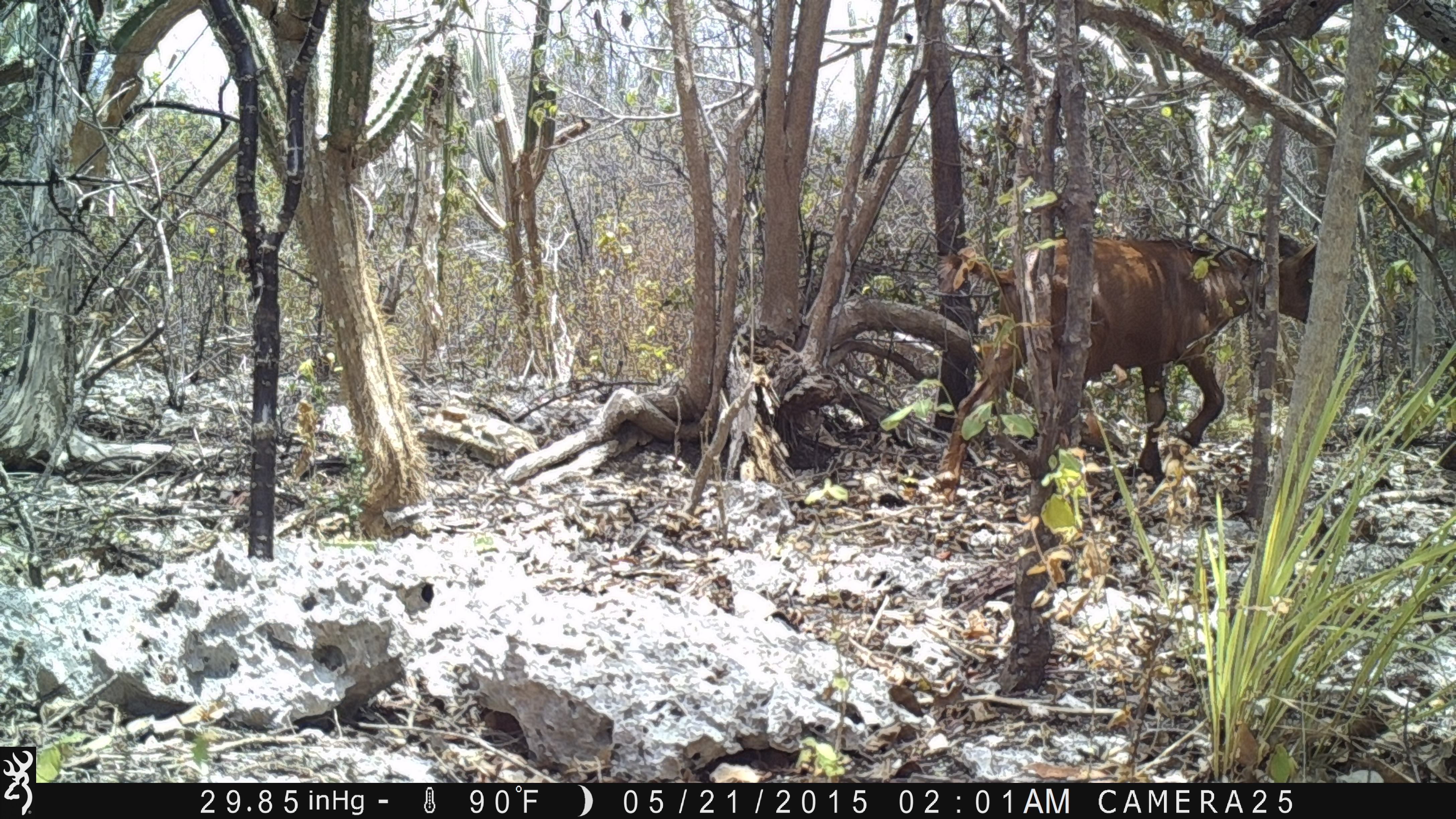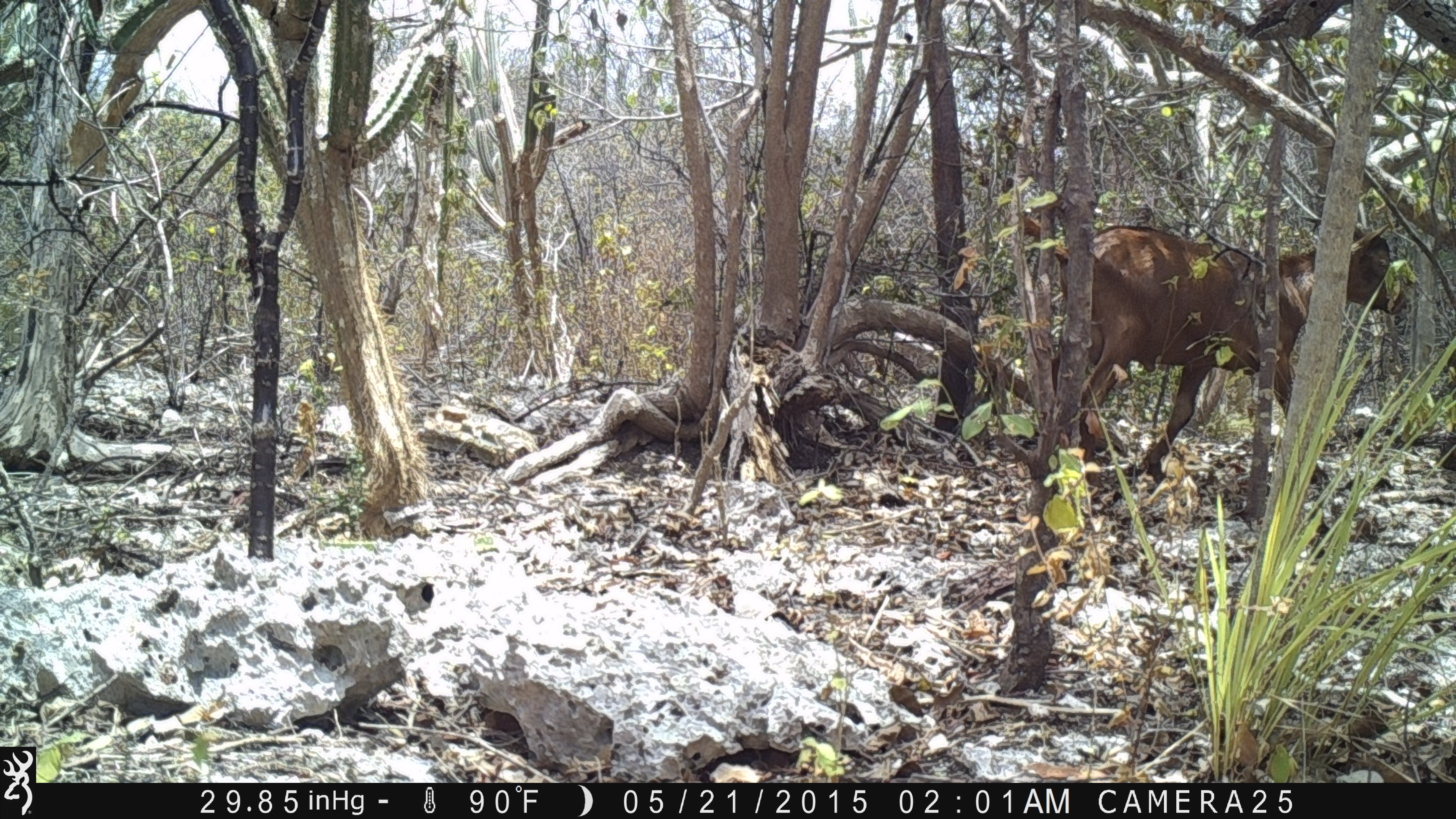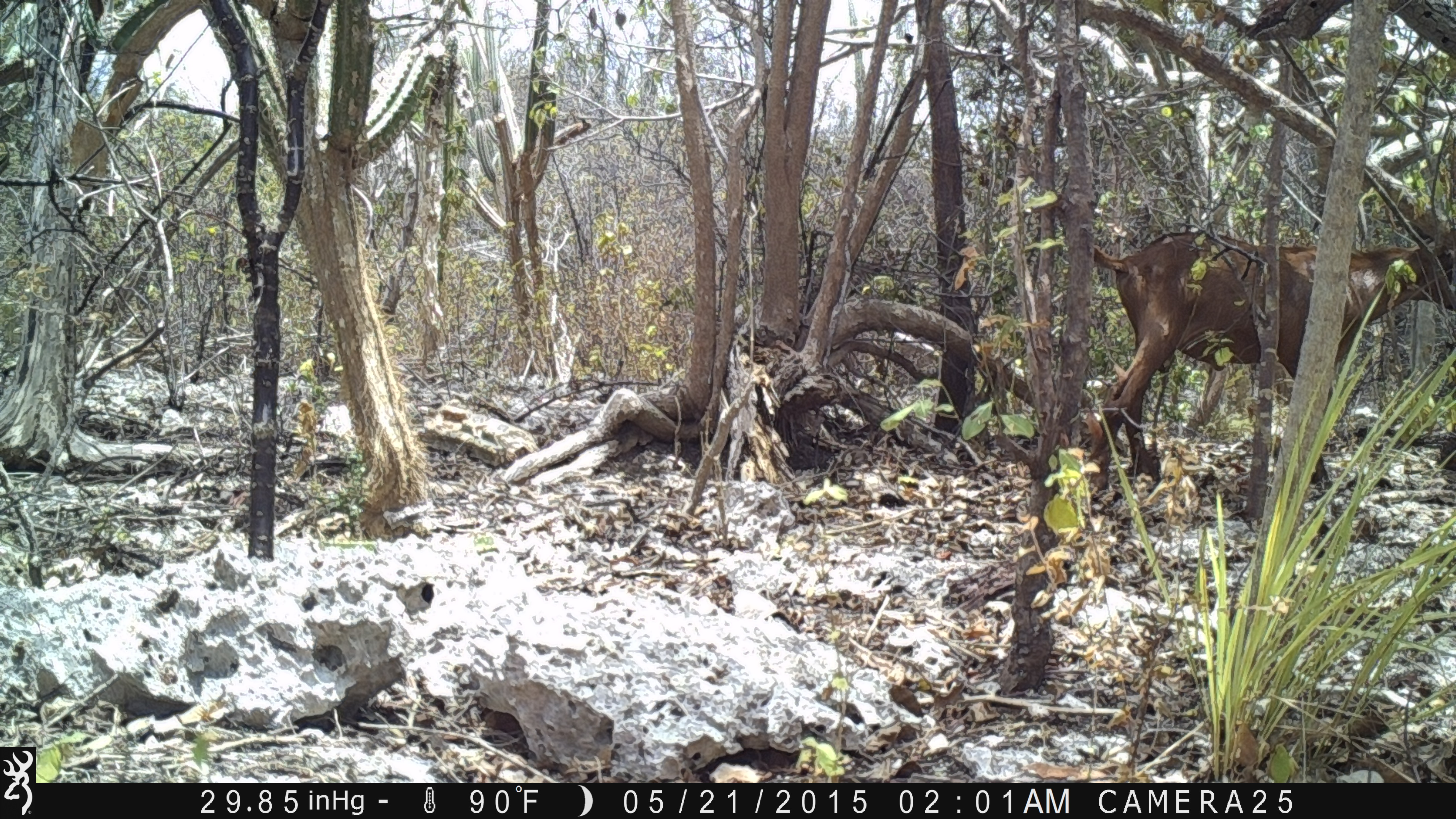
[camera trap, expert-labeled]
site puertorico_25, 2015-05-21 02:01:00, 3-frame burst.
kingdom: Animalia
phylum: Chordata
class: Mammalia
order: Artiodactyla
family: Bovidae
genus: Capra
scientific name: Capra hircus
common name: goat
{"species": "goat (Capra hircus)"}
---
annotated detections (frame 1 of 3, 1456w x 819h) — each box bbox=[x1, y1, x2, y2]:
goat: bbox=[929, 224, 1332, 492]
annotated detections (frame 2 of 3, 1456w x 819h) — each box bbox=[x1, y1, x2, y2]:
goat: bbox=[1044, 215, 1408, 497]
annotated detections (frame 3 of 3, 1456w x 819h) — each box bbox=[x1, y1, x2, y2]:
goat: bbox=[1082, 229, 1456, 472]